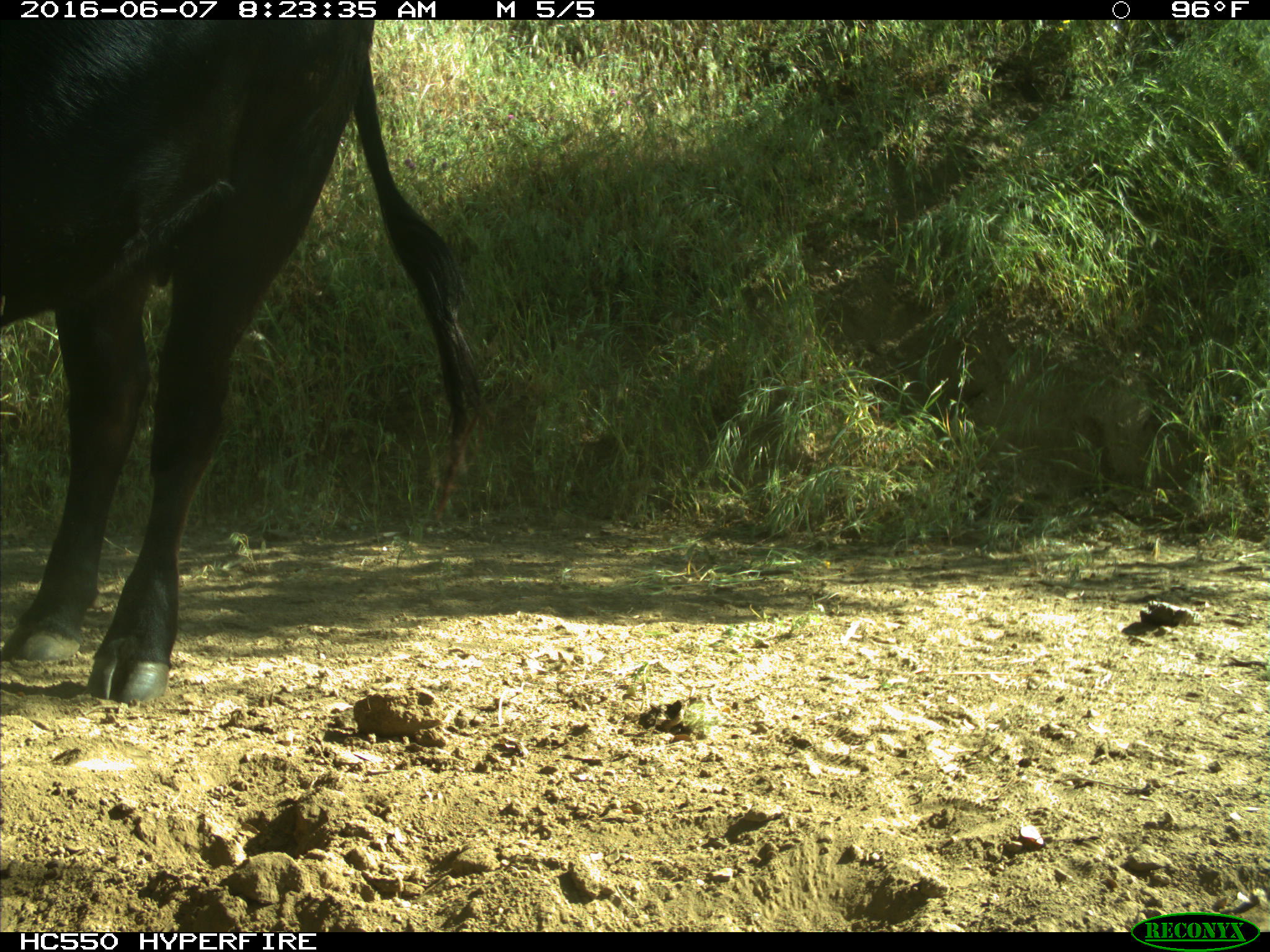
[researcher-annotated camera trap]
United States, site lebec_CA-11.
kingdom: Animalia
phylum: Chordata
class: Mammalia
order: Artiodactyla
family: Bovidae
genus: Bos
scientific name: Bos taurus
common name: domestic cow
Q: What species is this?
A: Bos taurus (domestic cow).